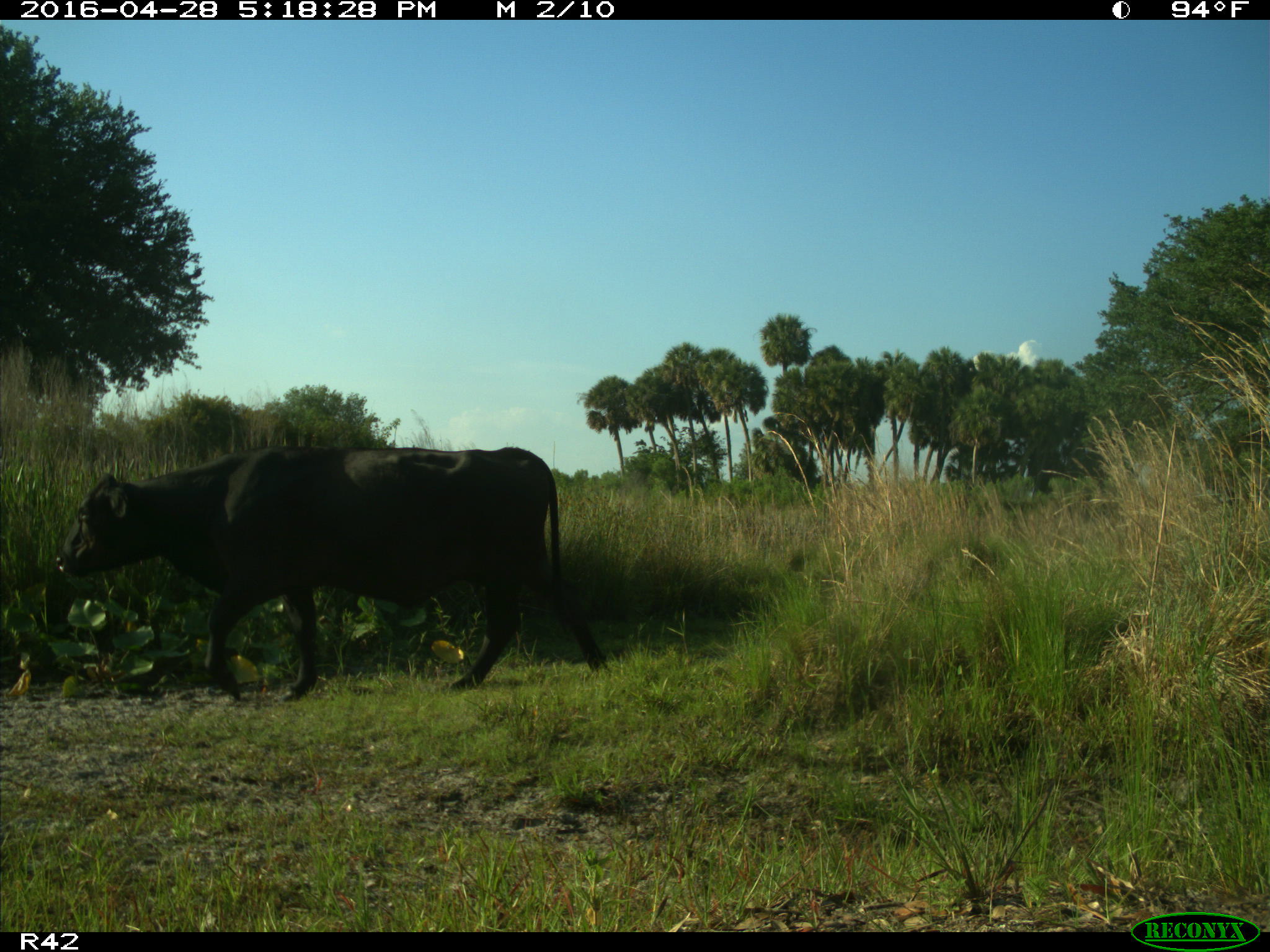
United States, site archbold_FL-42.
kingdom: Animalia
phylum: Chordata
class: Mammalia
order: Artiodactyla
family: Bovidae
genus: Bos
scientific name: Bos taurus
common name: domestic cow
Bos taurus (domestic cow).